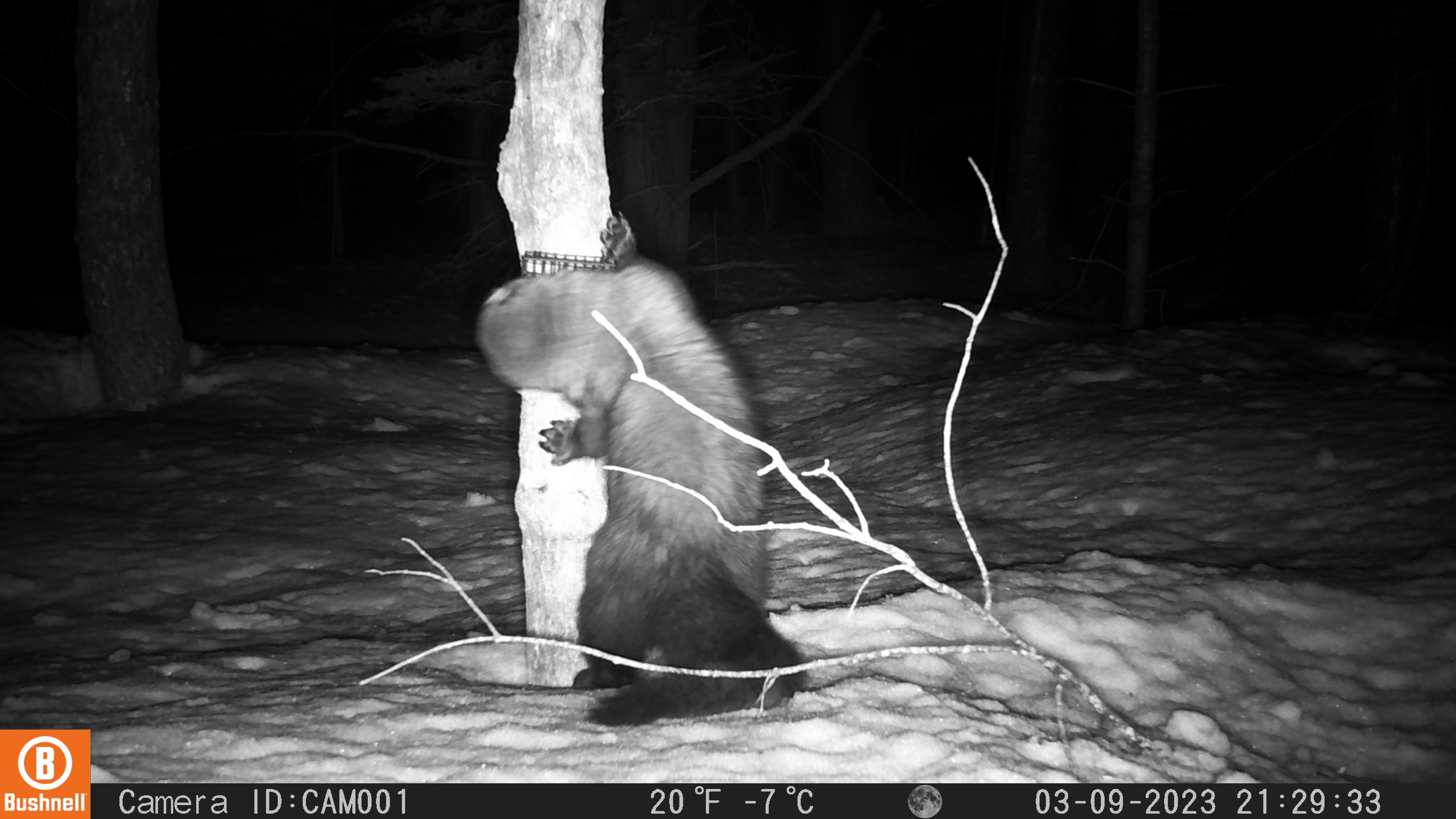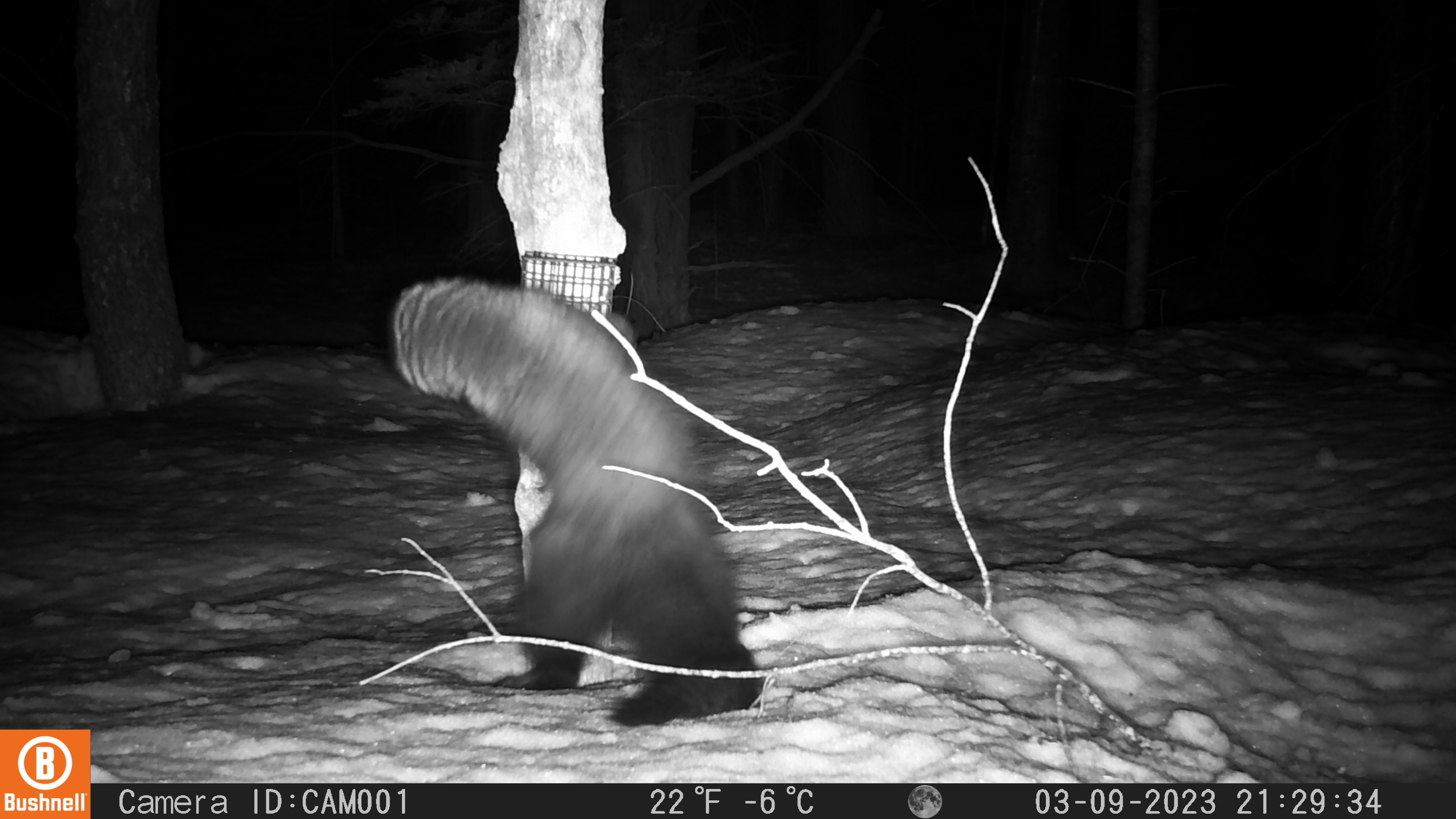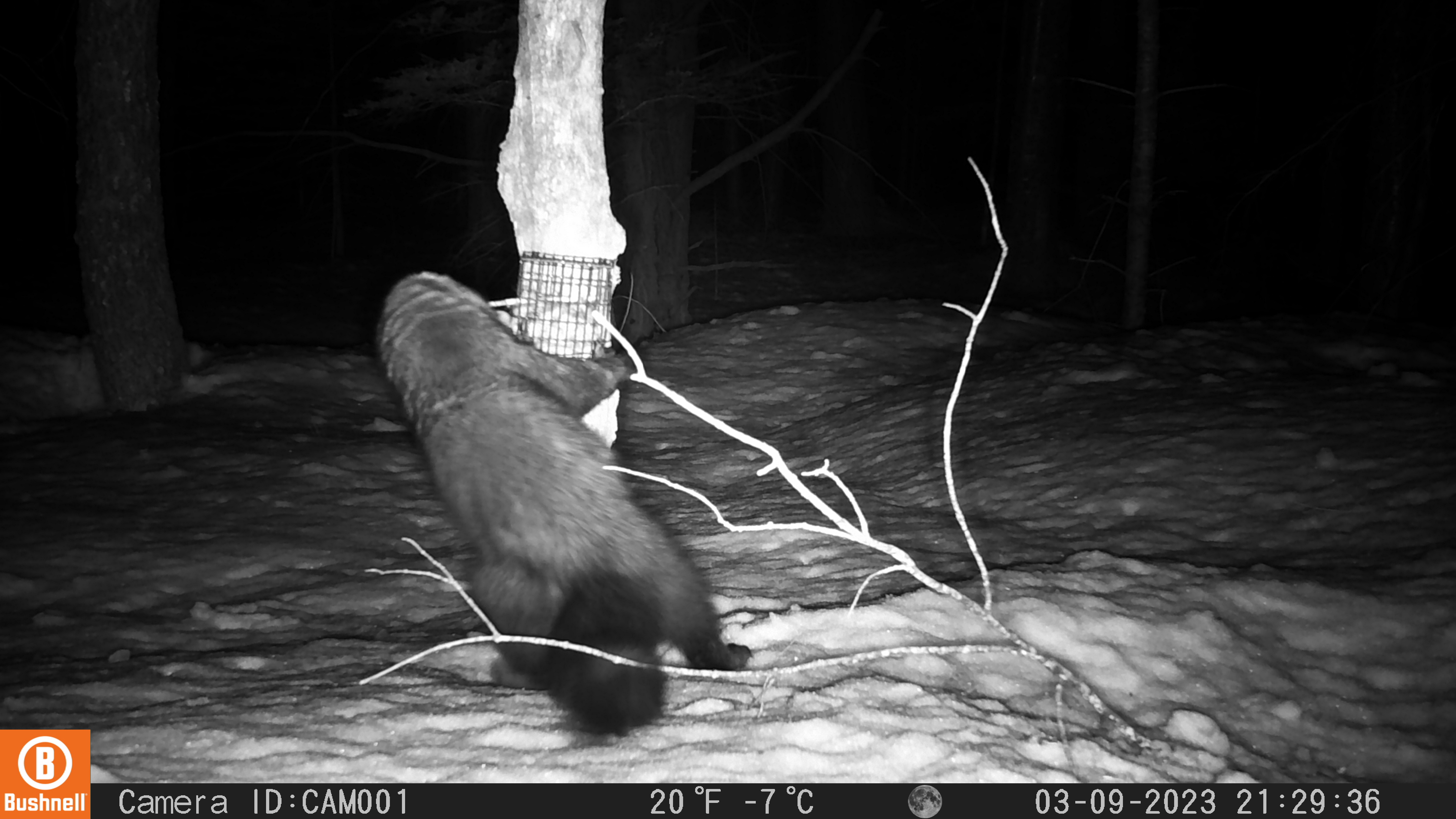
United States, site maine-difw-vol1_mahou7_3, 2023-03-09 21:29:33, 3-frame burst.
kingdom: Animalia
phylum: Chordata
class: Mammalia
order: Carnivora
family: Mustelidae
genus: Pekania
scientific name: Pekania pennanti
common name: fisher